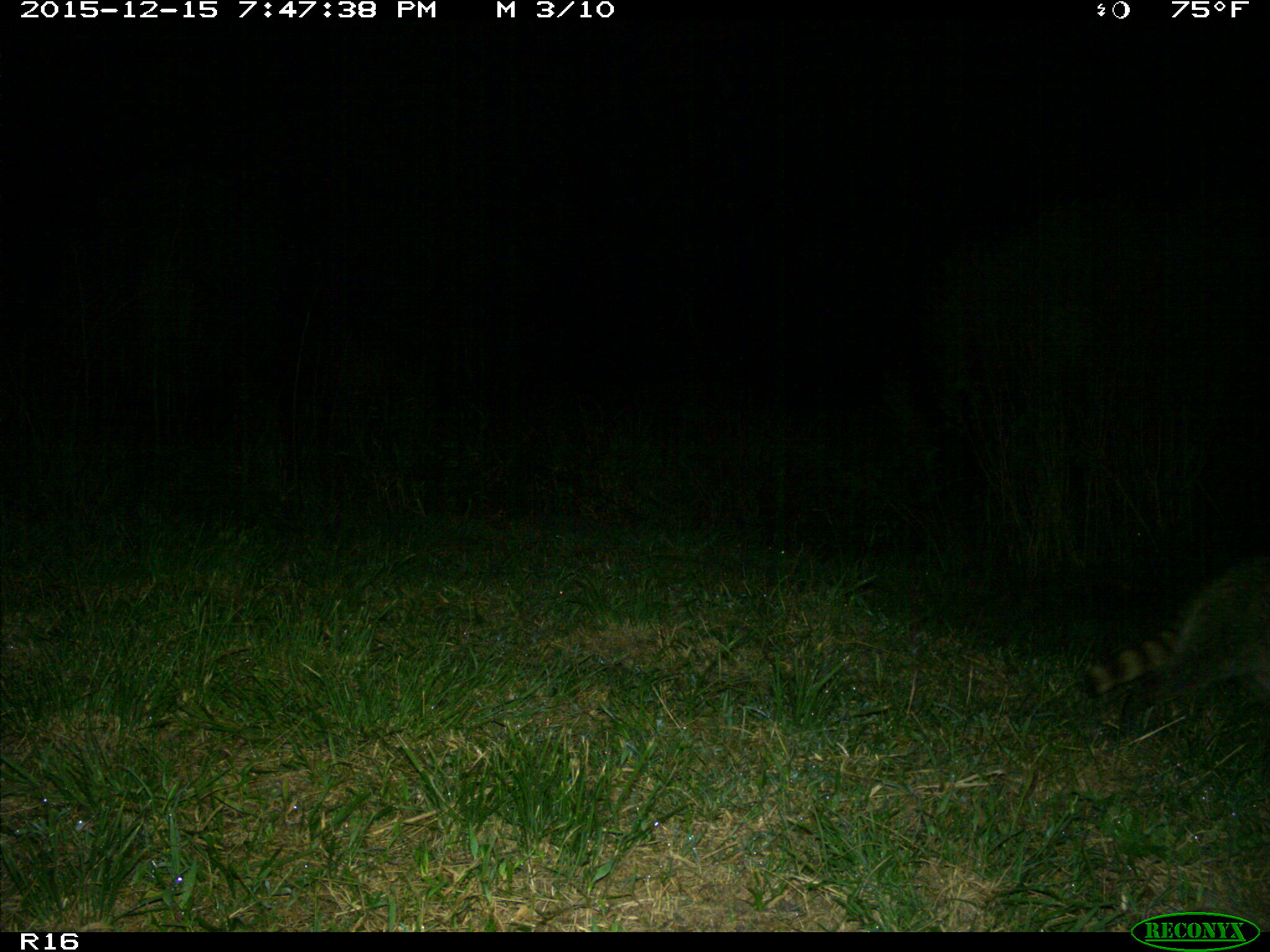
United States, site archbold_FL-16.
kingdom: Animalia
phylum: Chordata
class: Mammalia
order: Carnivora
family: Procyonidae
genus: Procyon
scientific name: Procyon lotor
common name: common raccoon